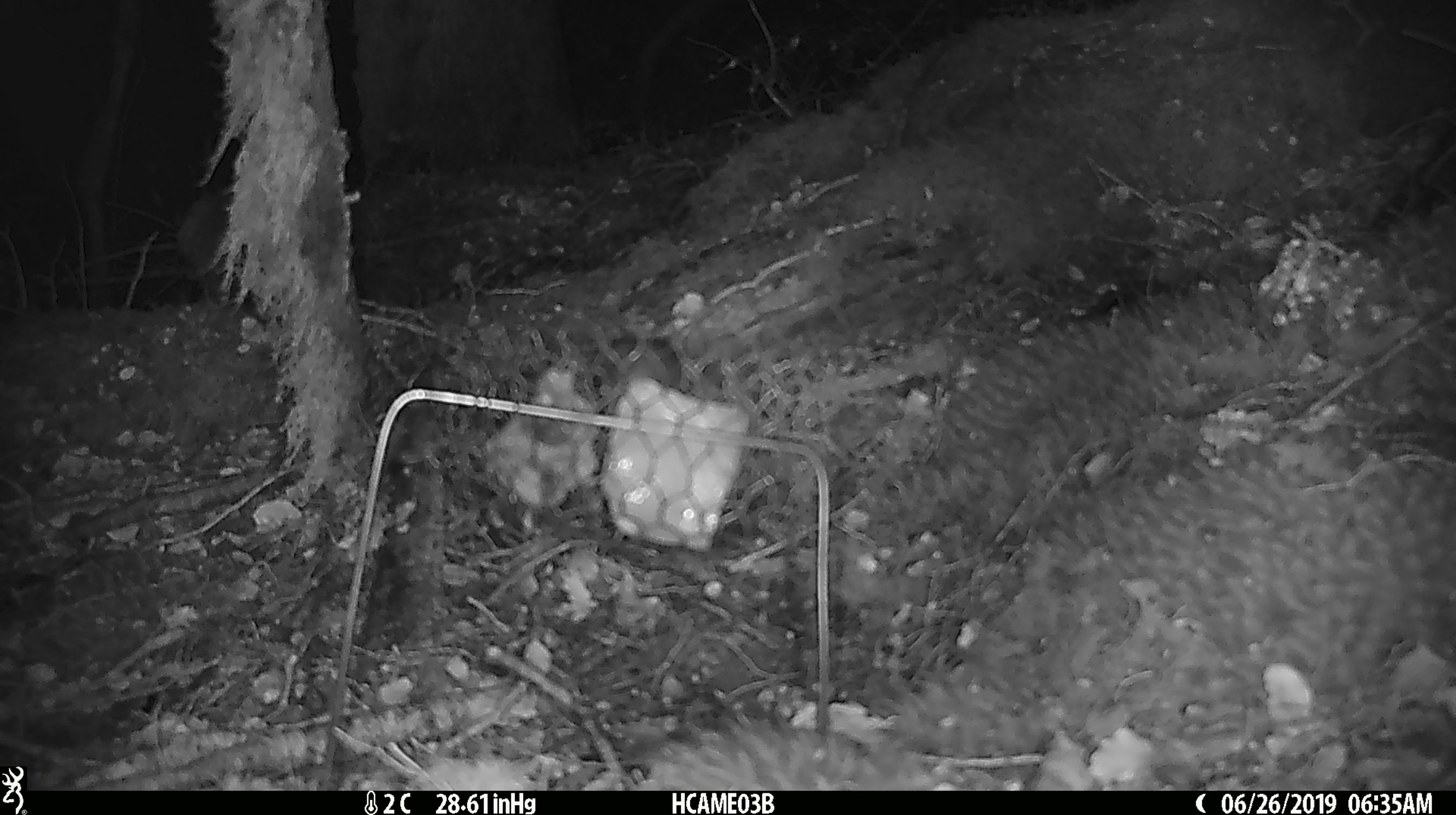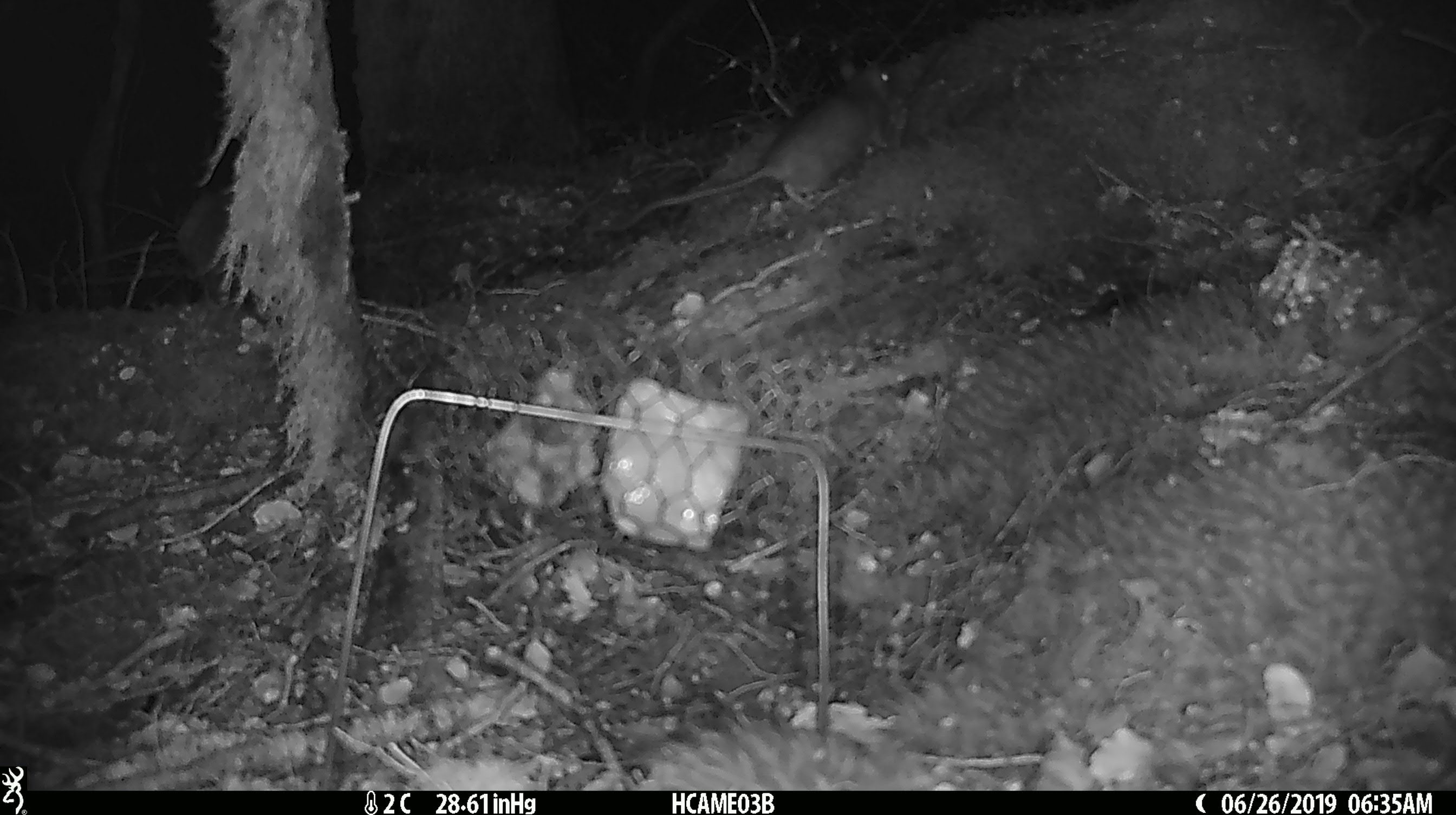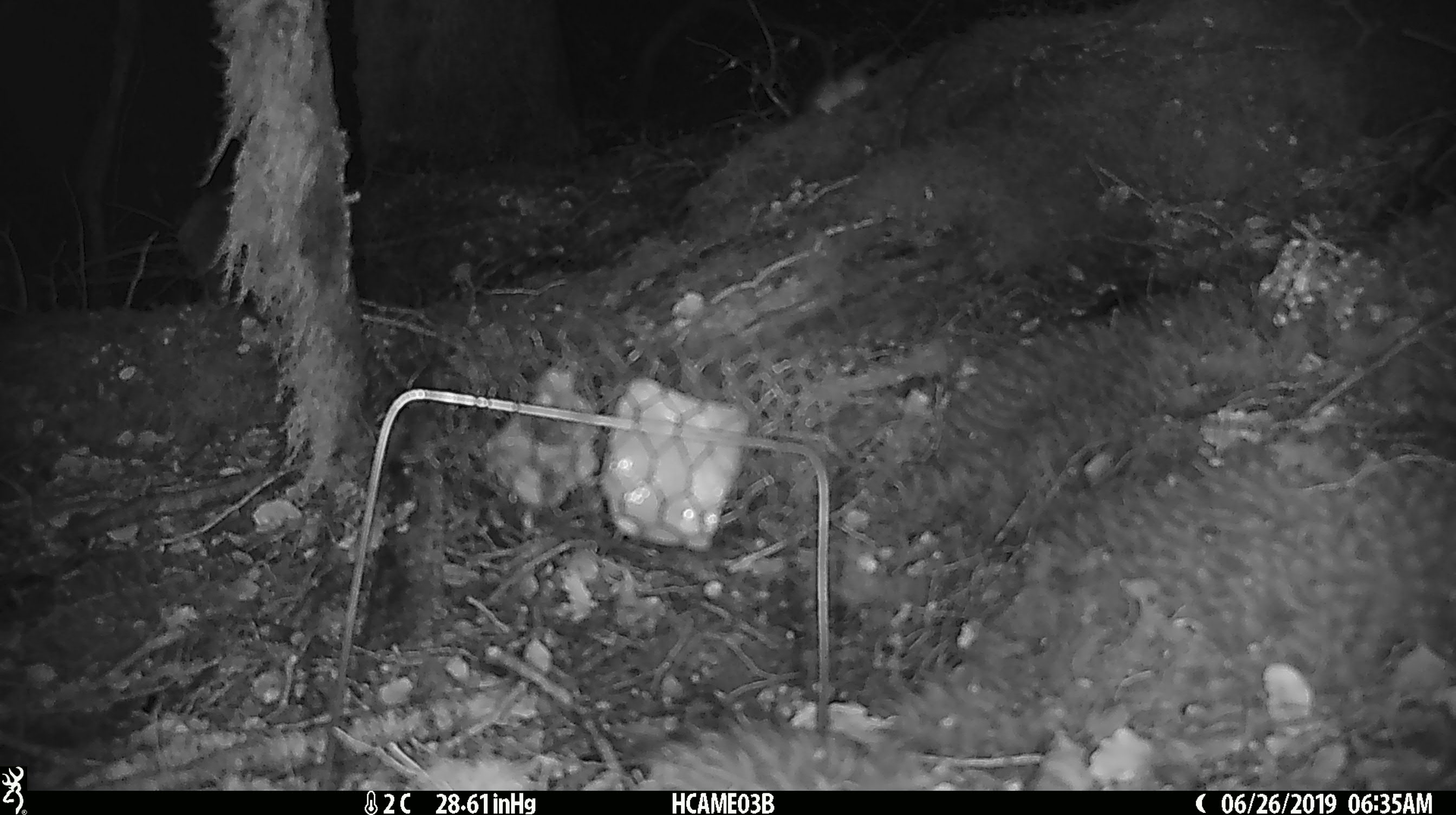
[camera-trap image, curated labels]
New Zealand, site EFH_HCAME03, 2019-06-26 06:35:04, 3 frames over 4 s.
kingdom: Animalia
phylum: Chordata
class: Mammalia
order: Rodentia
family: Muridae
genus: Rattus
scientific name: Rattus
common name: rat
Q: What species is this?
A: Rat (Rattus).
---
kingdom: Animalia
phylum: Chordata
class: Mammalia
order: Rodentia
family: Muridae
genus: Mus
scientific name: Mus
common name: mouse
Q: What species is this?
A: Mouse (Mus).